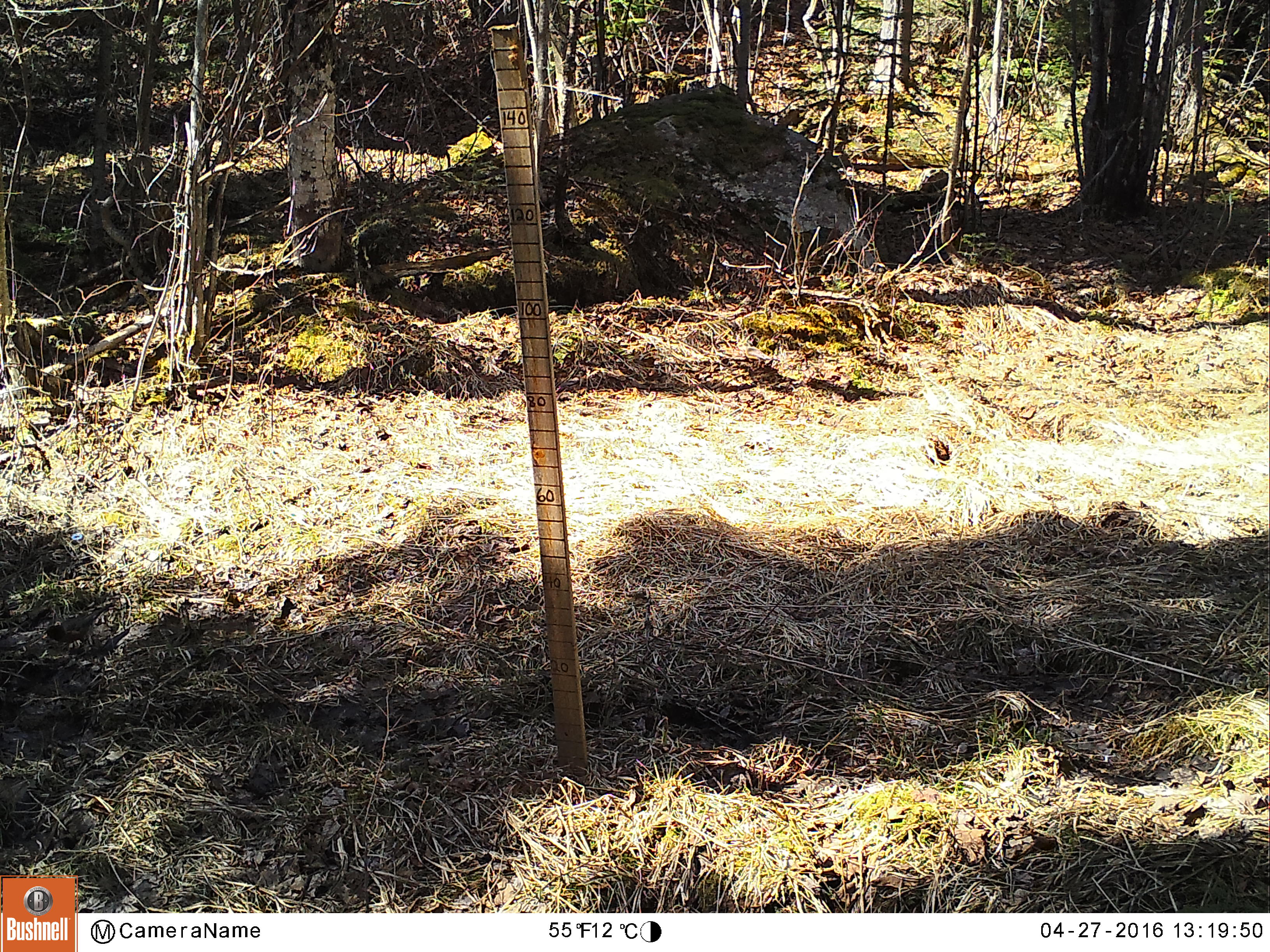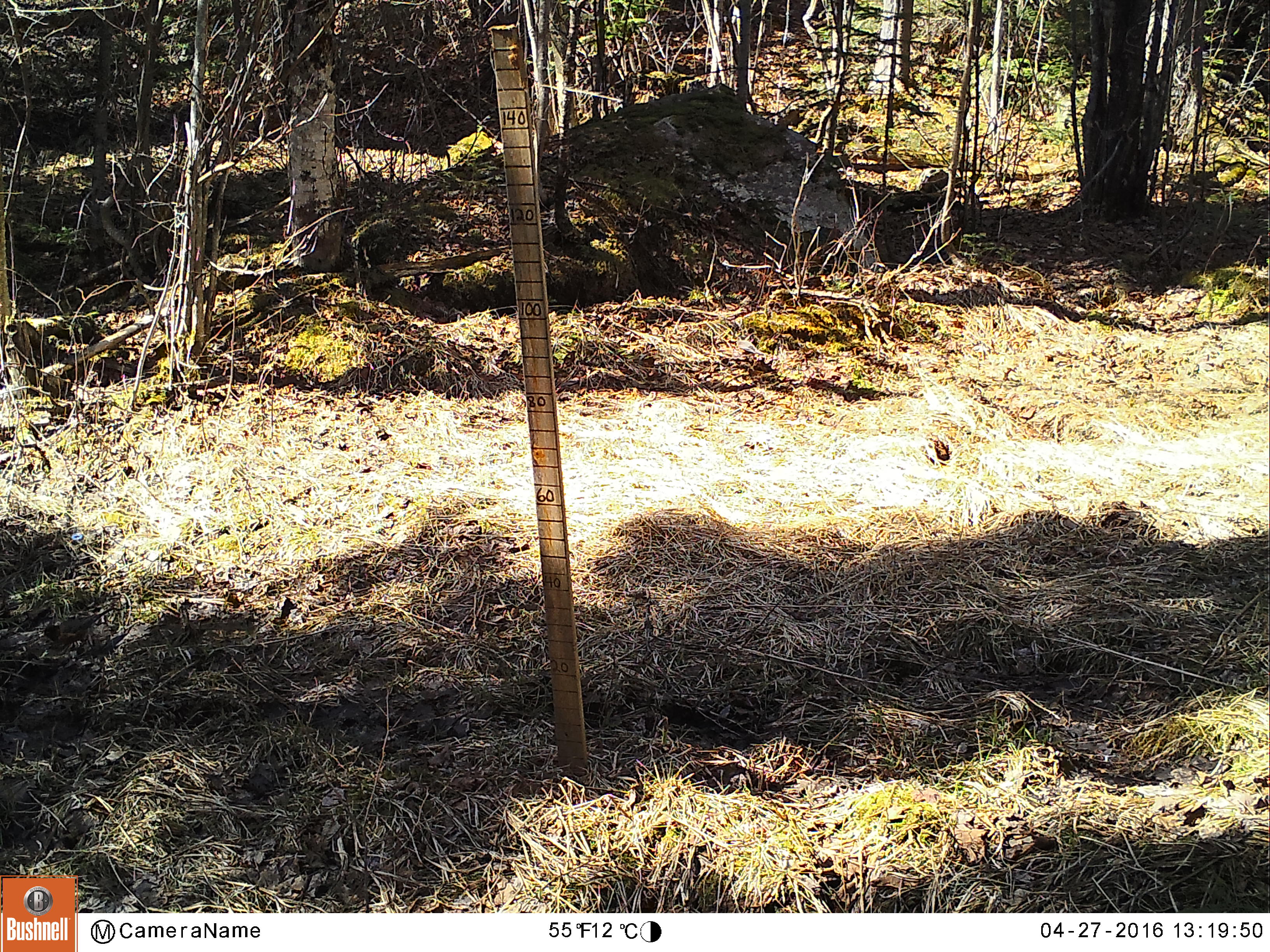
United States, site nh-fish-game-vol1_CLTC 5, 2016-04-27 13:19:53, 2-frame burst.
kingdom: Animalia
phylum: Chordata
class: Aves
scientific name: Aves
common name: bird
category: bird sp.